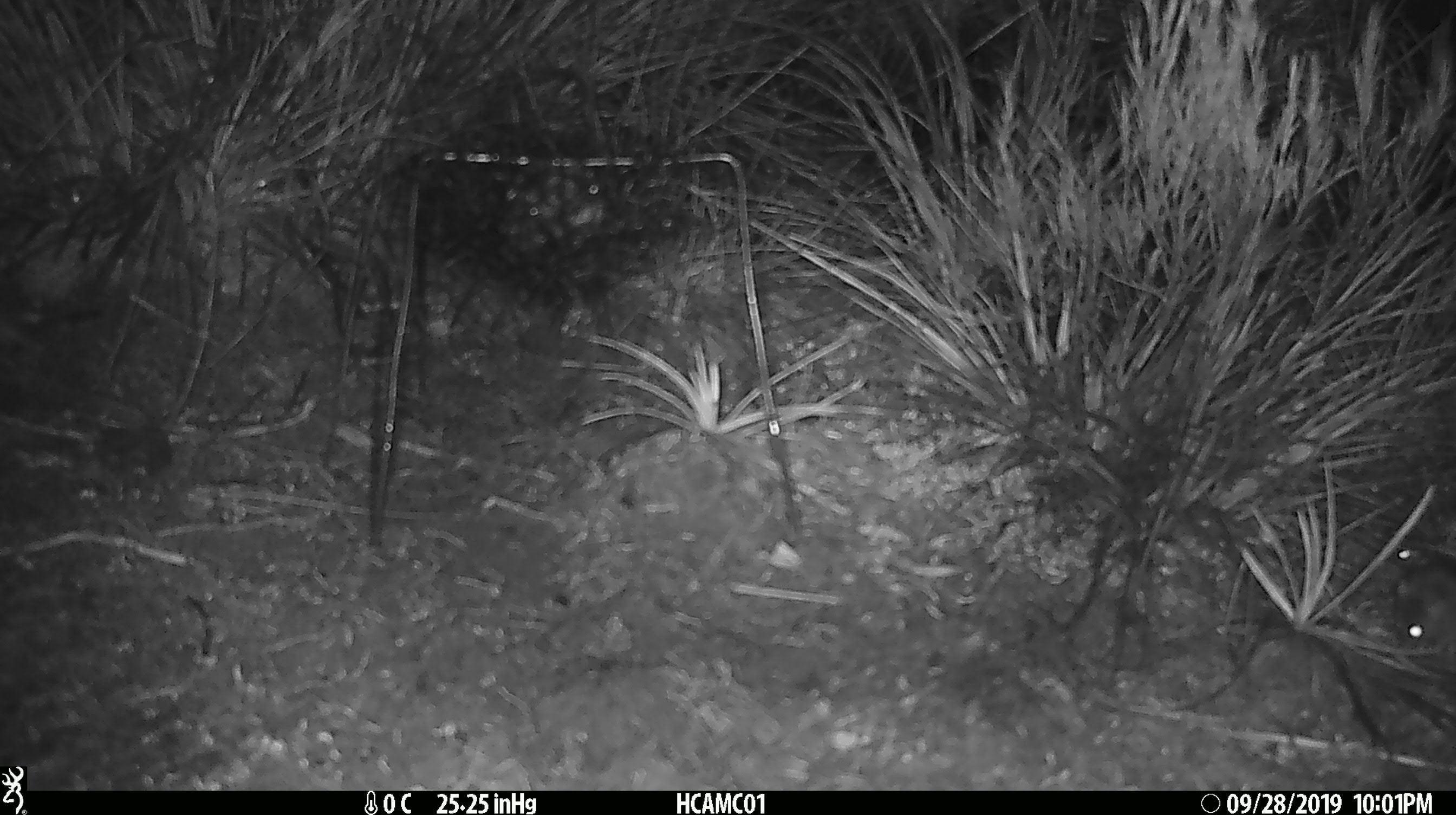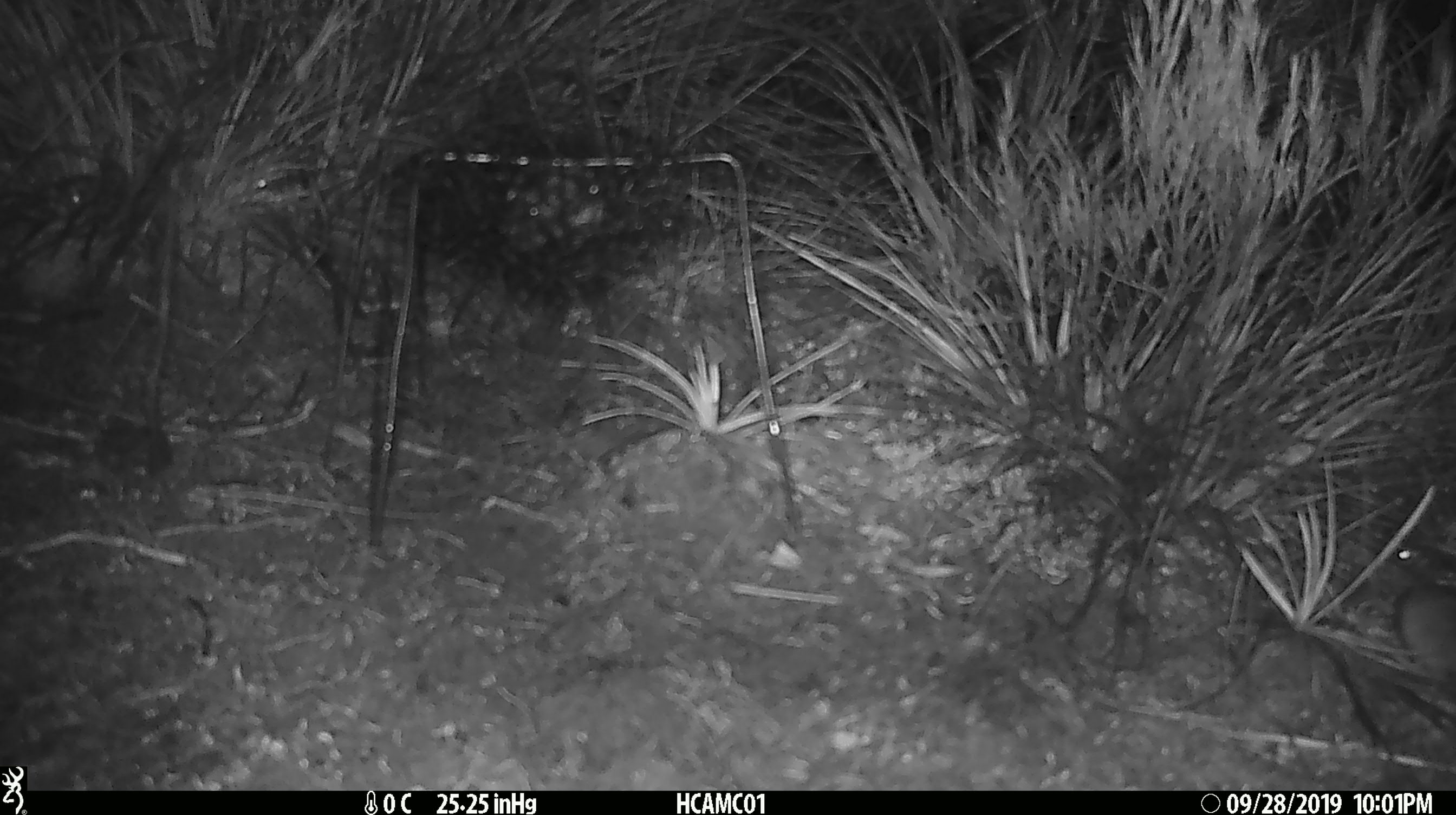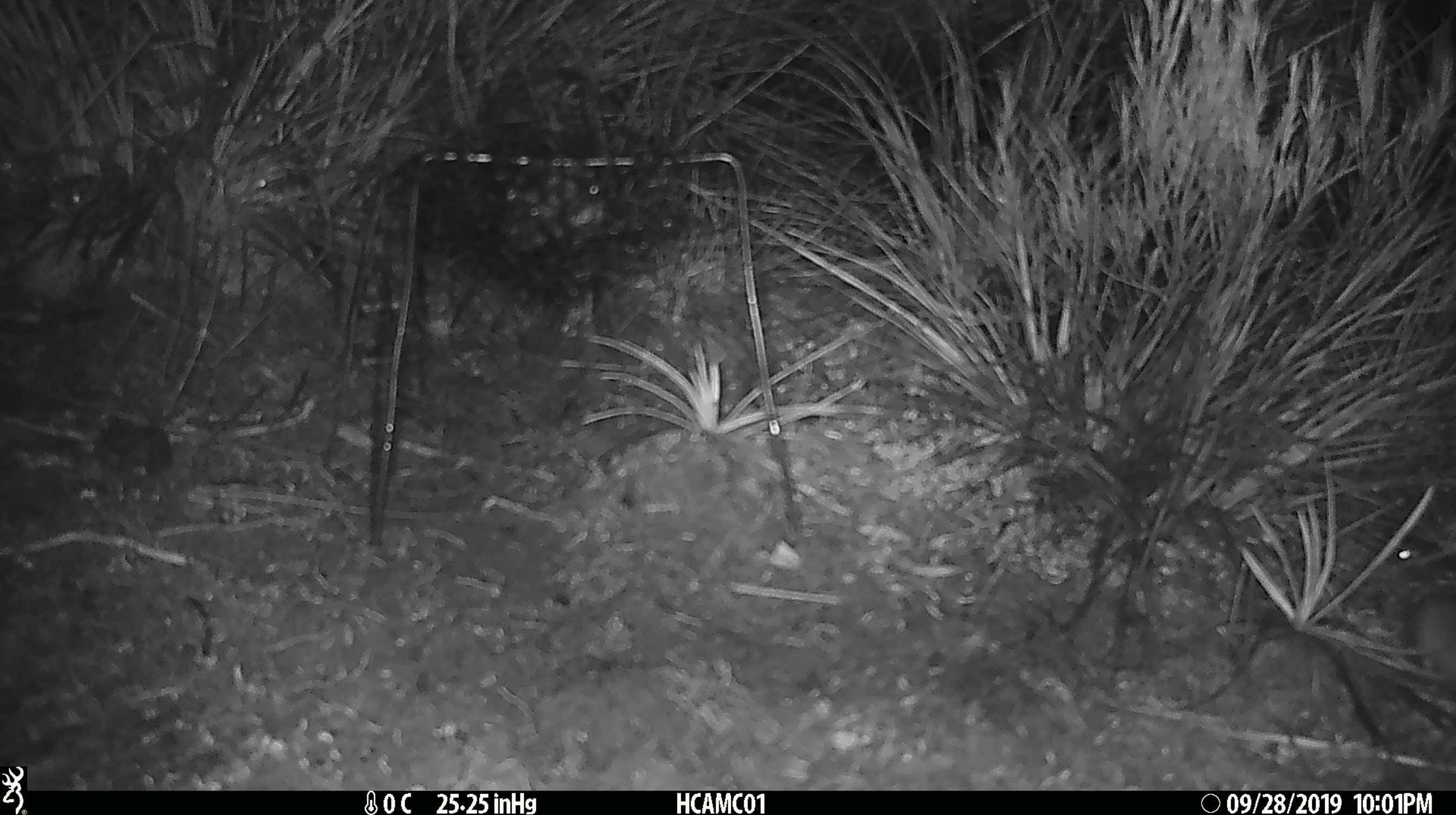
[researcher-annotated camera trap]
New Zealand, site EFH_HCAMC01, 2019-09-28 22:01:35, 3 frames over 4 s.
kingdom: Animalia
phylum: Chordata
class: Mammalia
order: Rodentia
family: Muridae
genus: Mus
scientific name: Mus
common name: mouse